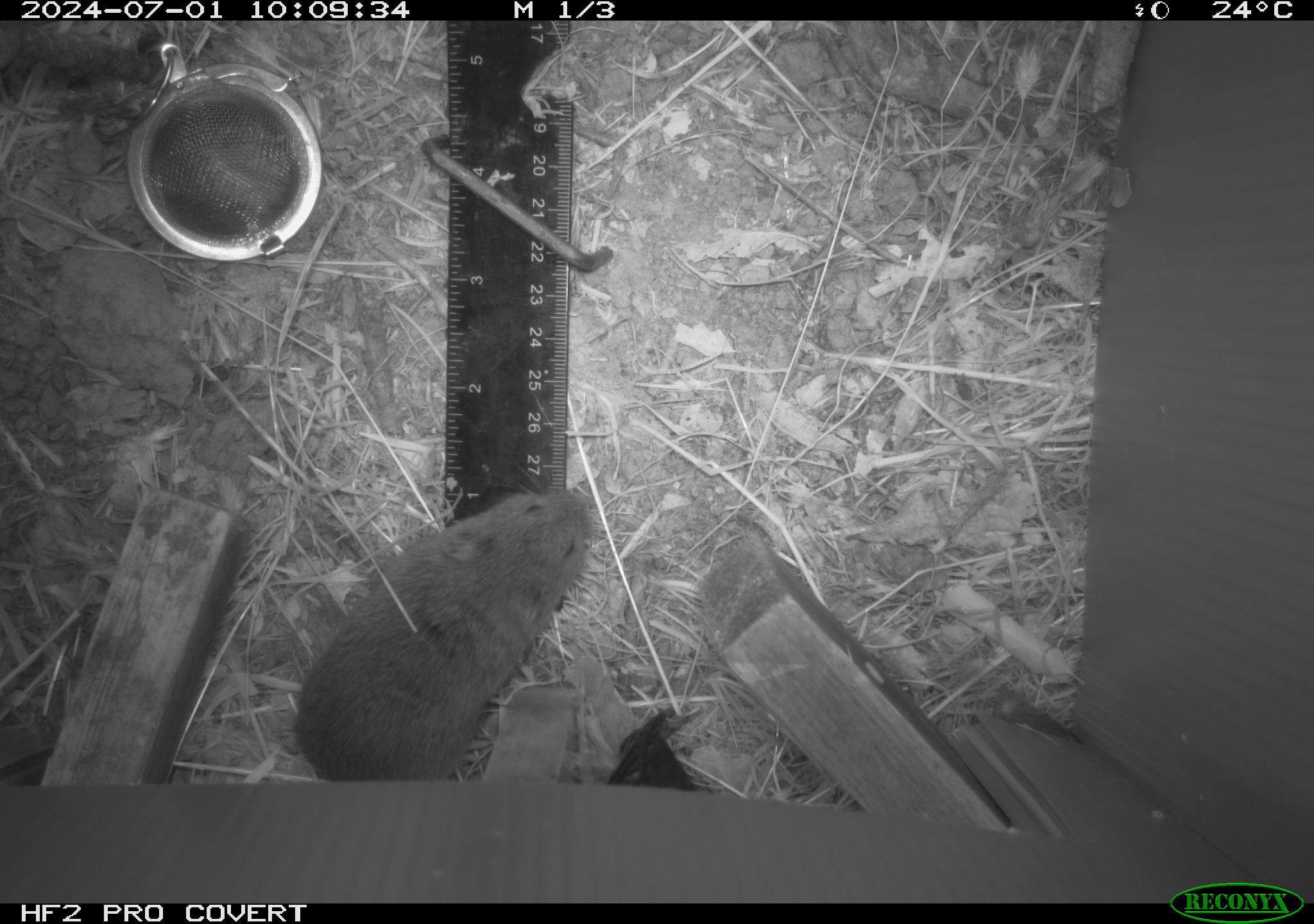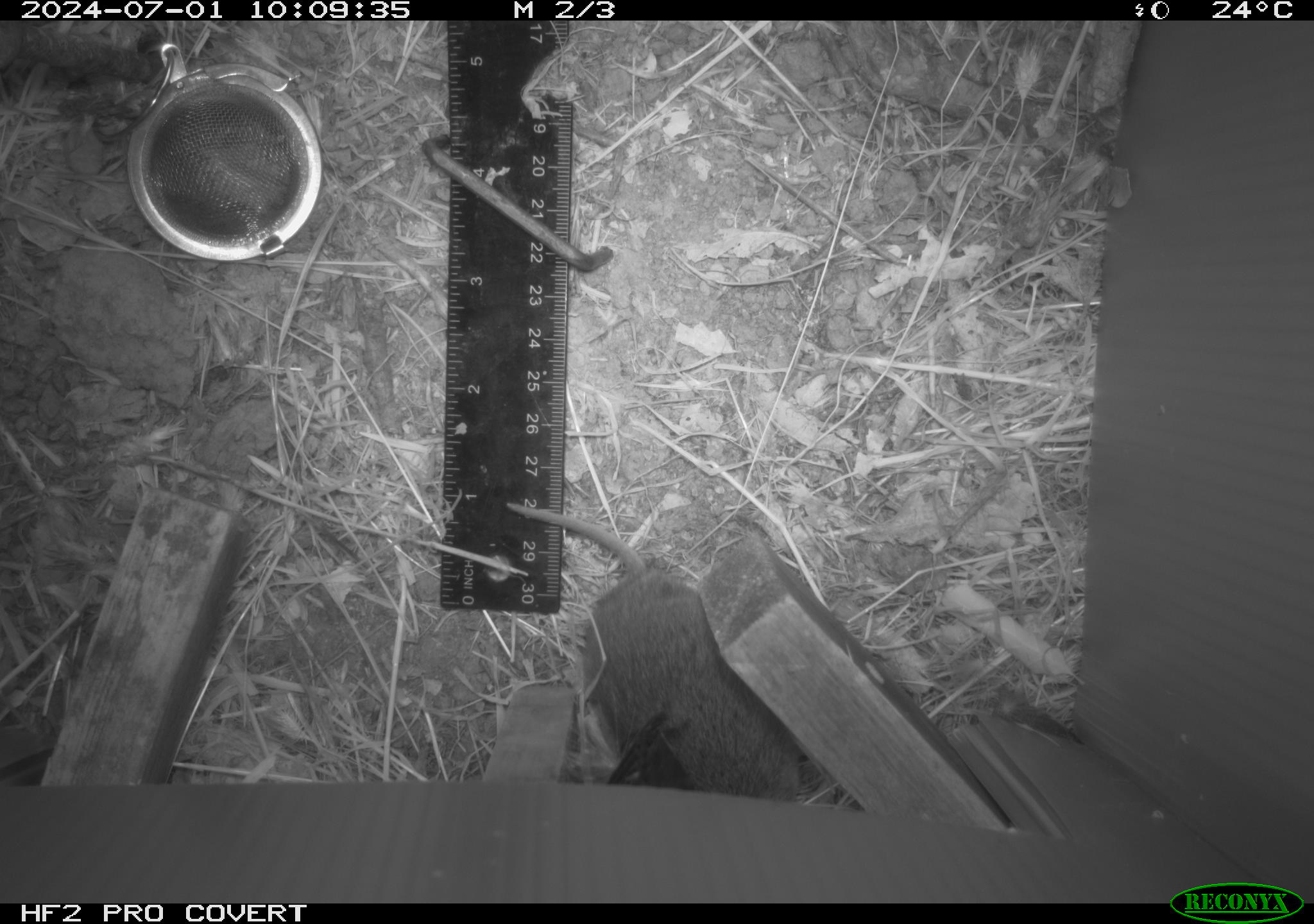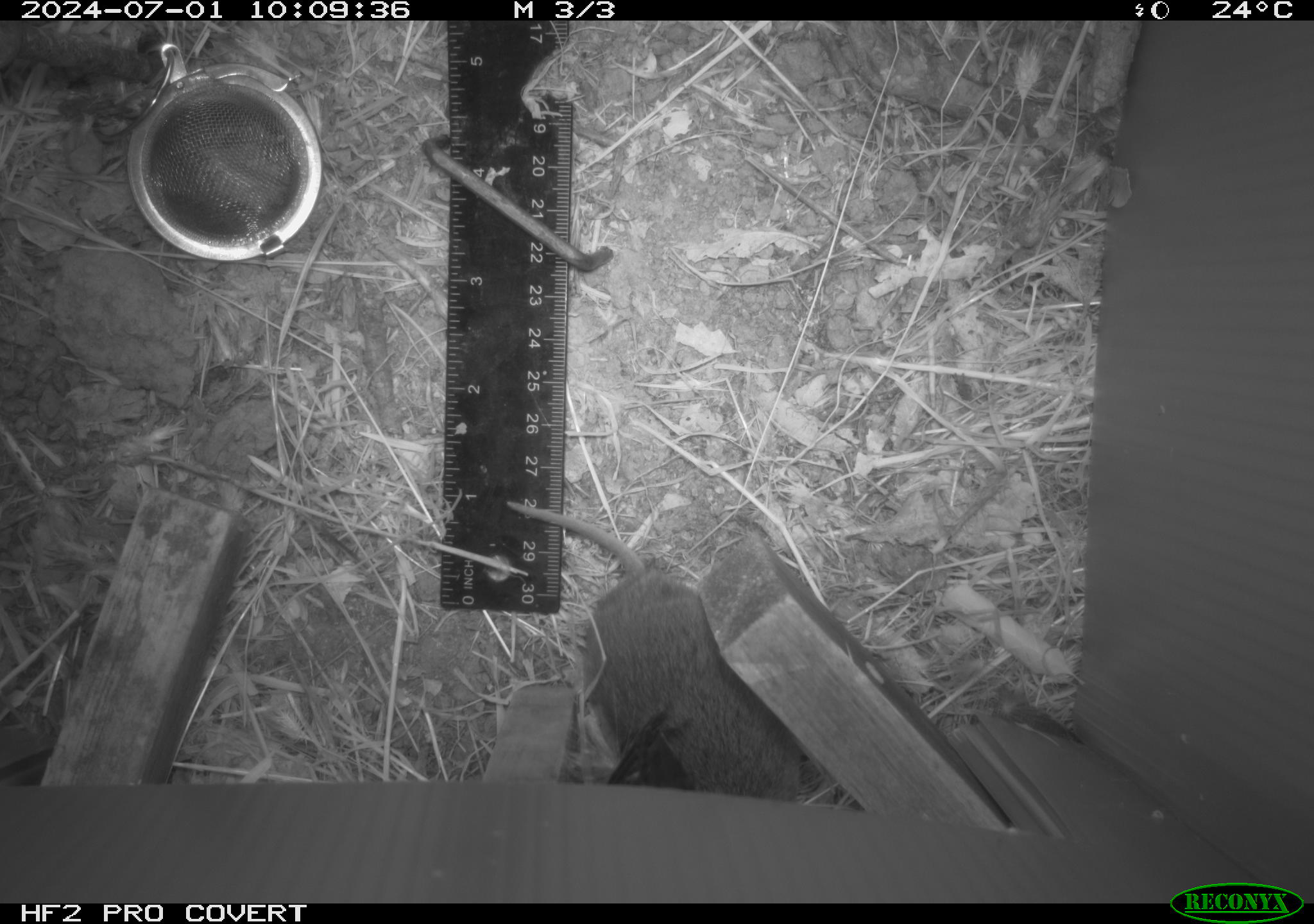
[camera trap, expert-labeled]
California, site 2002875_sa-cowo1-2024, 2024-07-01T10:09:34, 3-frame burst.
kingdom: Animalia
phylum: Chordata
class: Mammalia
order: Rodentia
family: Cricetidae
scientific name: Arvicolinae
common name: voles, lemmings, and muskrats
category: arvicolinae subfamily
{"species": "arvicolinae subfamily (voles, lemmings, and muskrats) (Arvicolinae)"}